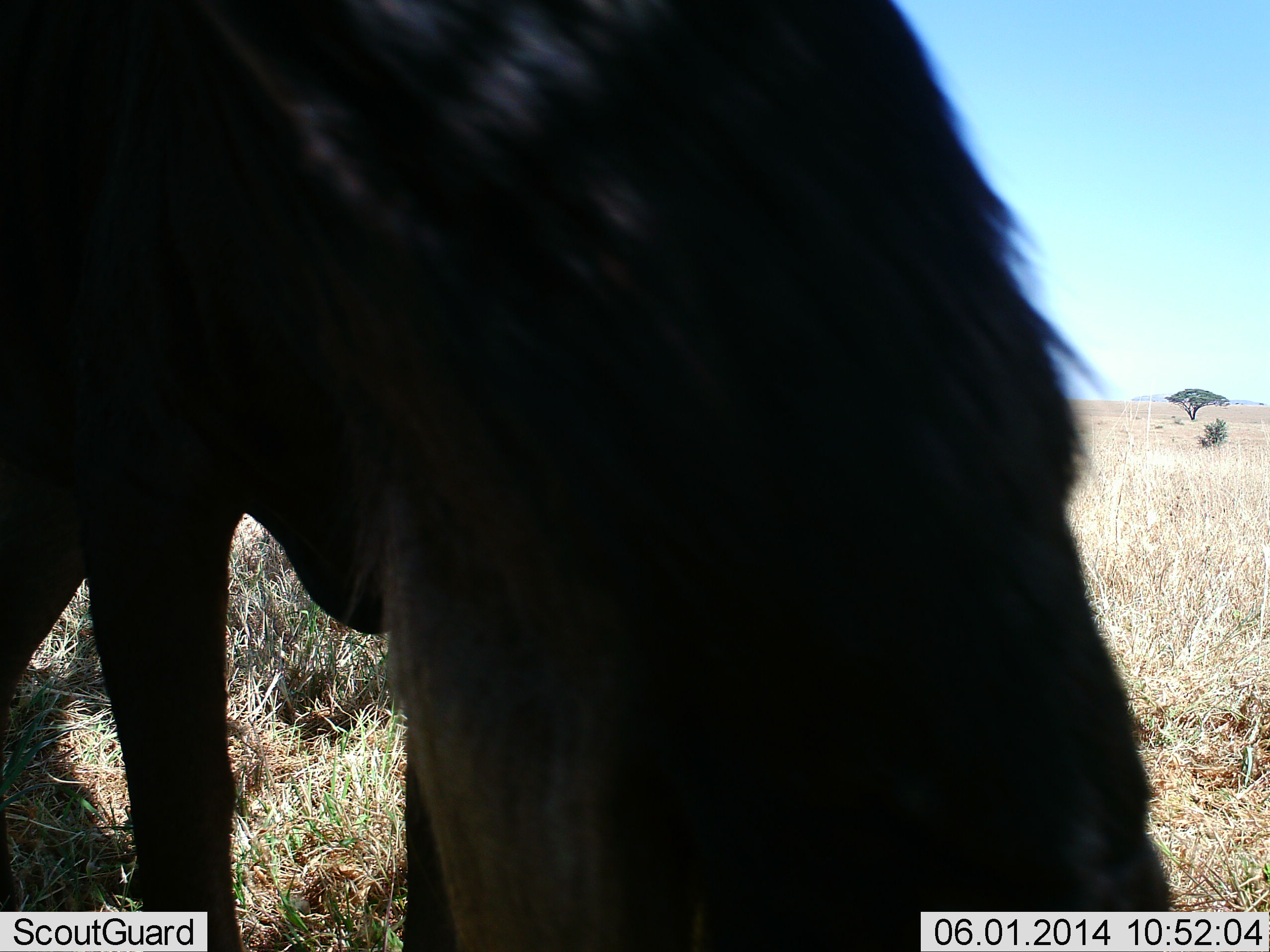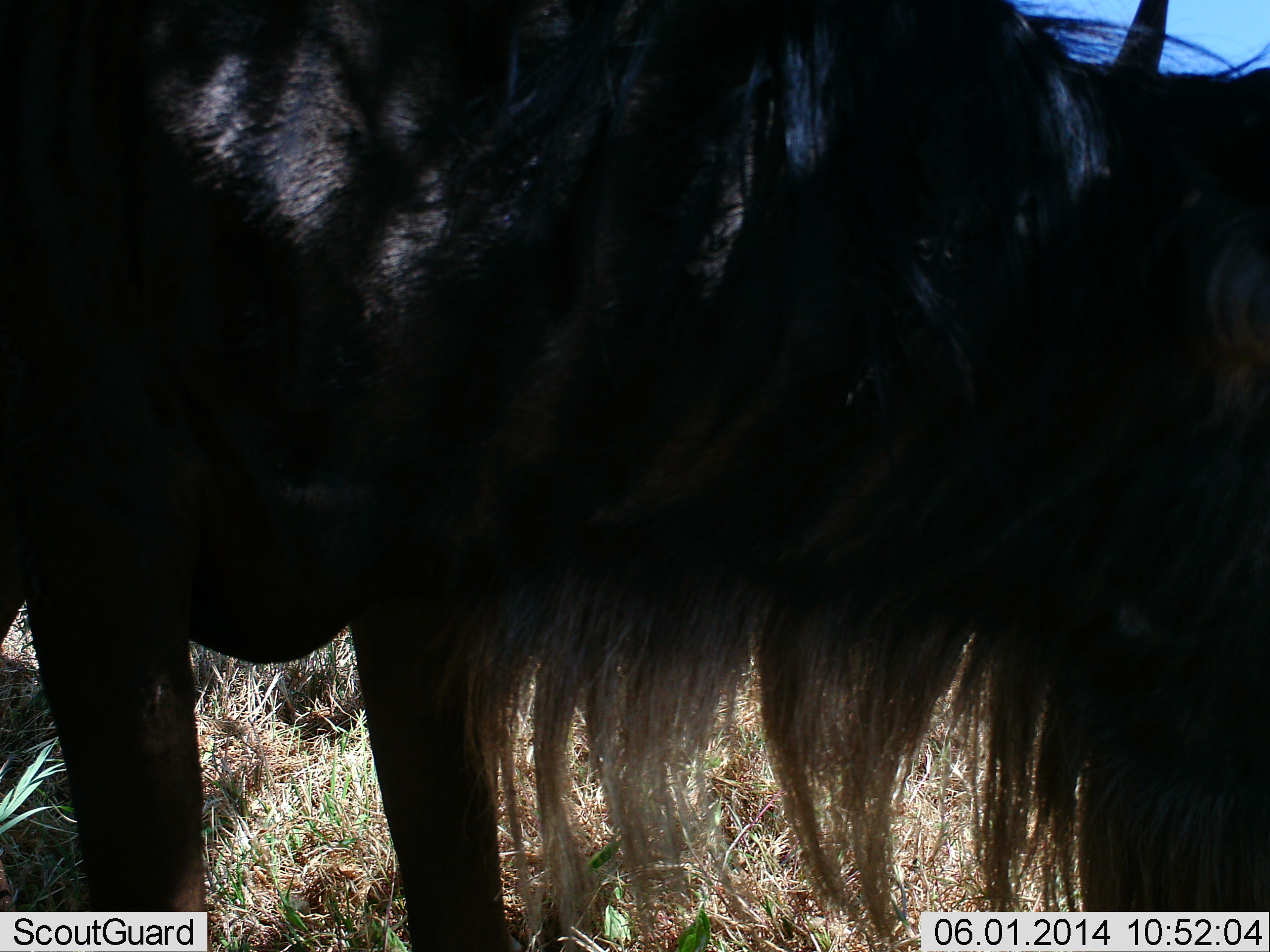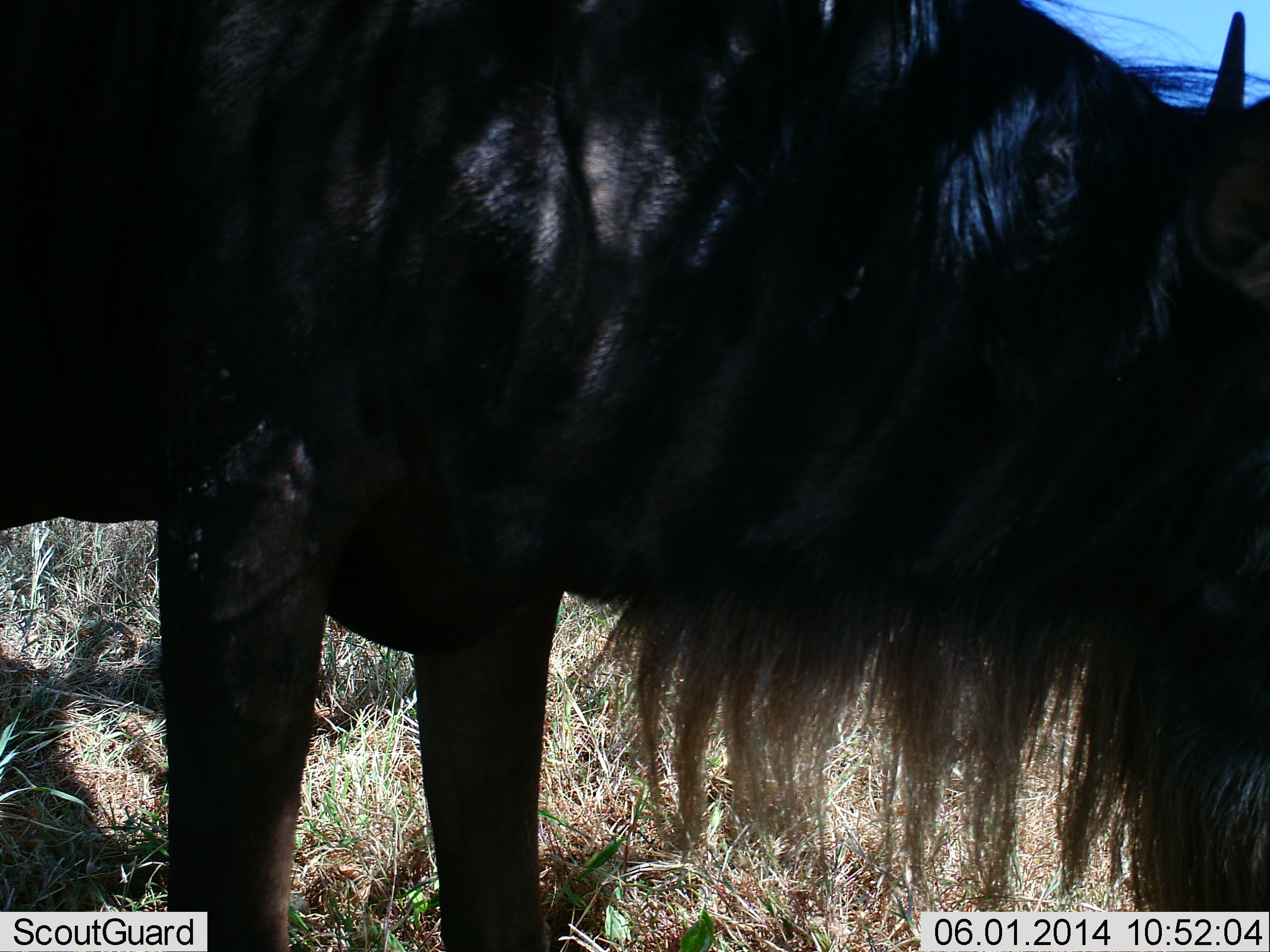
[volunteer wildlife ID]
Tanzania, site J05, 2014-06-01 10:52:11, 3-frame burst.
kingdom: Animalia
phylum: Chordata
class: Mammalia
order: Artiodactyla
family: Bovidae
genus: Connochaetes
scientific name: Connochaetes taurinus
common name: blue wildebeest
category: wildebeest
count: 1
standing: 55%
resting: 9%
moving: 55%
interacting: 0%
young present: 0%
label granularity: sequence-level